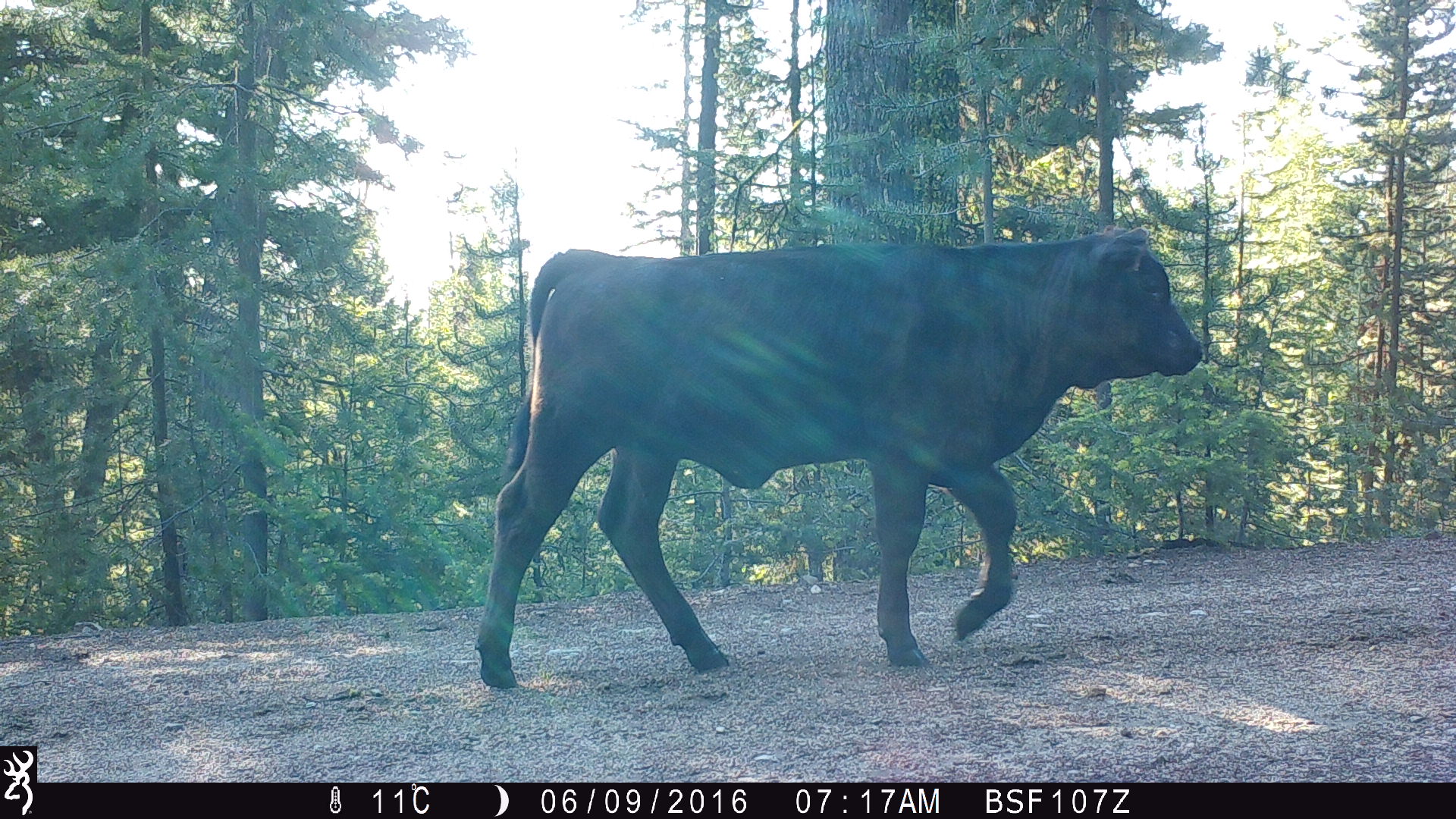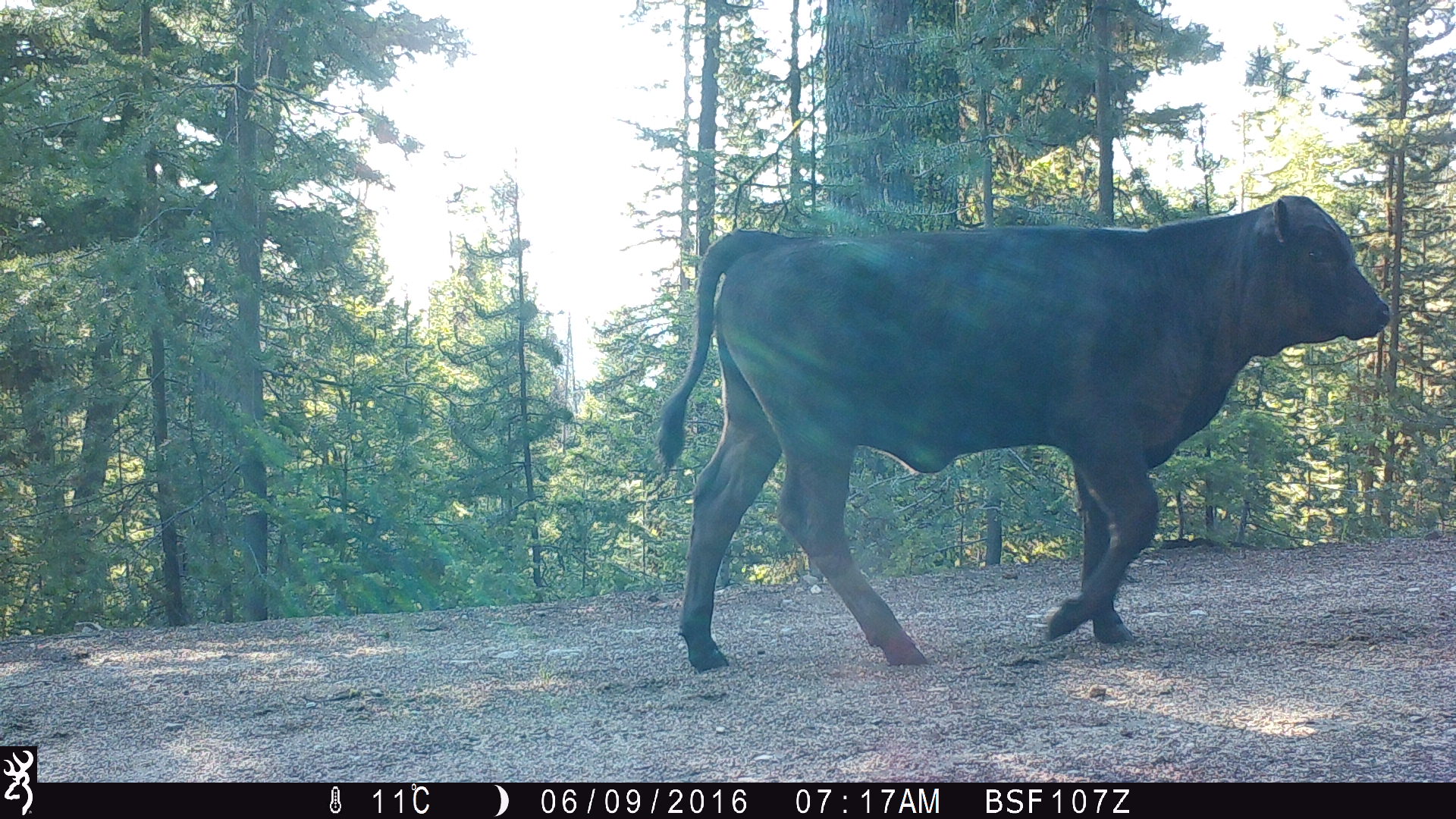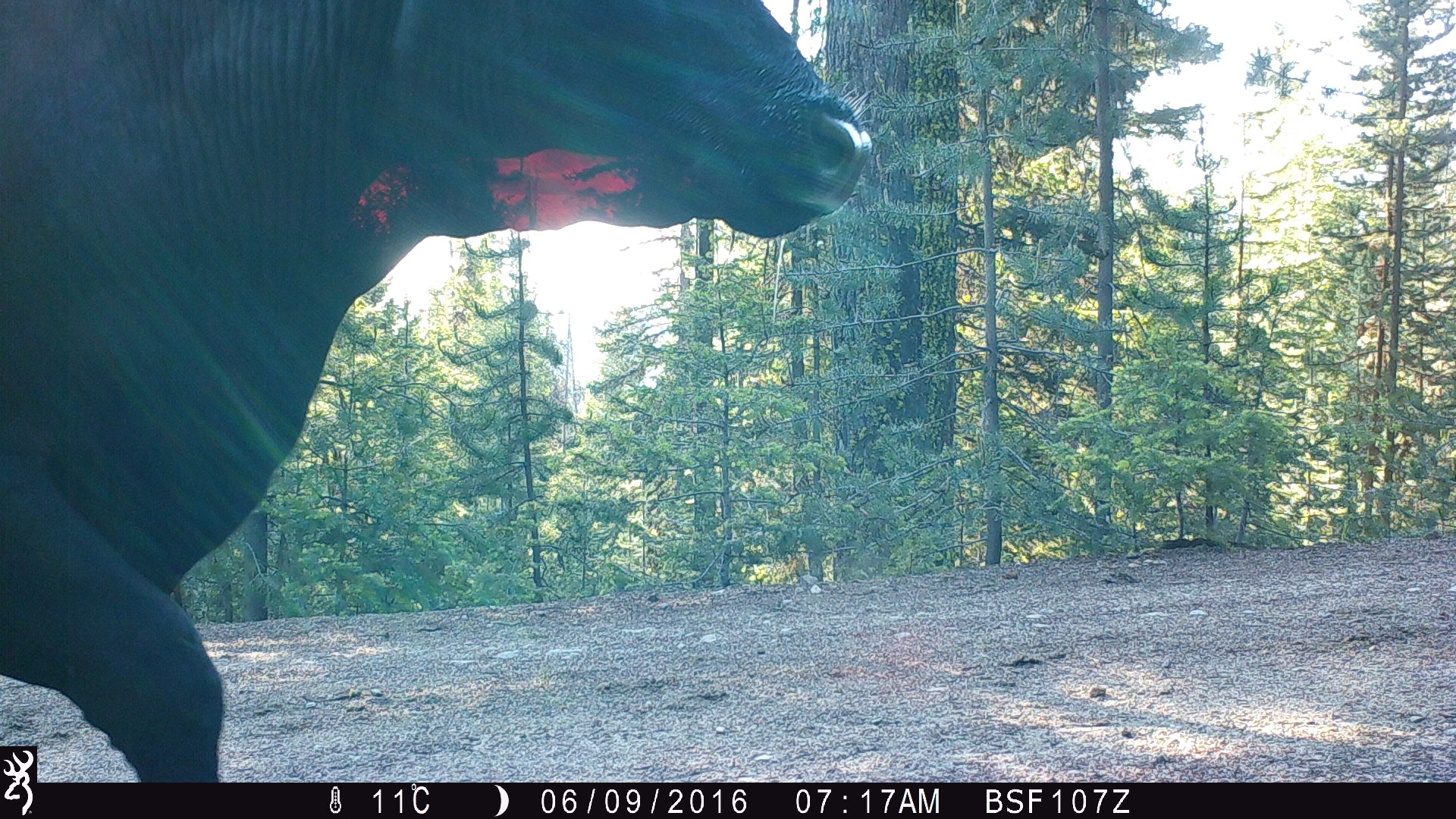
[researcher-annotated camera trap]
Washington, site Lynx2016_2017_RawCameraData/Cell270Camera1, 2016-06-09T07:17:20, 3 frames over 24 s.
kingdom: Animalia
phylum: Chordata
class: Mammalia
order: Artiodactyla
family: Bovidae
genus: Bos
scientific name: Bos taurus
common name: domestic cattle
Domestic cattle (Bos taurus). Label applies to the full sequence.